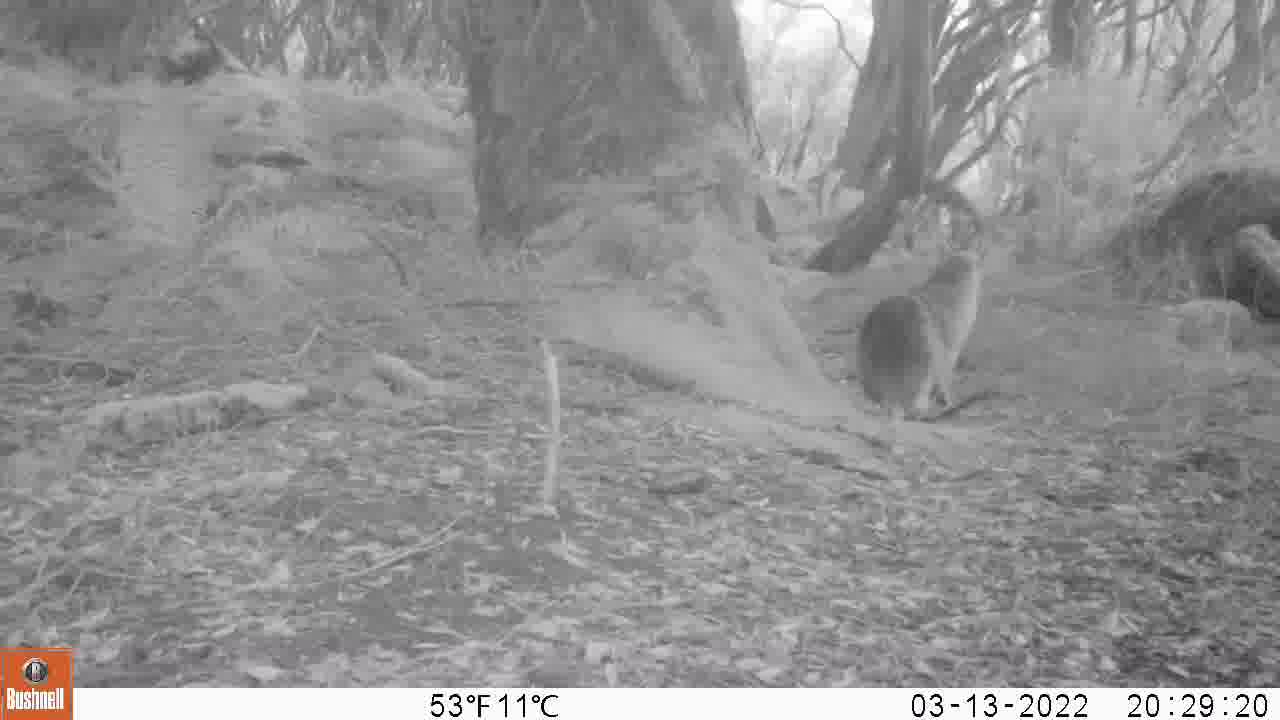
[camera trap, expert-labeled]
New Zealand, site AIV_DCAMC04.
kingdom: Animalia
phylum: Chordata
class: Mammalia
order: Carnivora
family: Otariidae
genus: Phocarctos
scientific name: Phocarctos hookeri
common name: new zealand sea lion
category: sealion